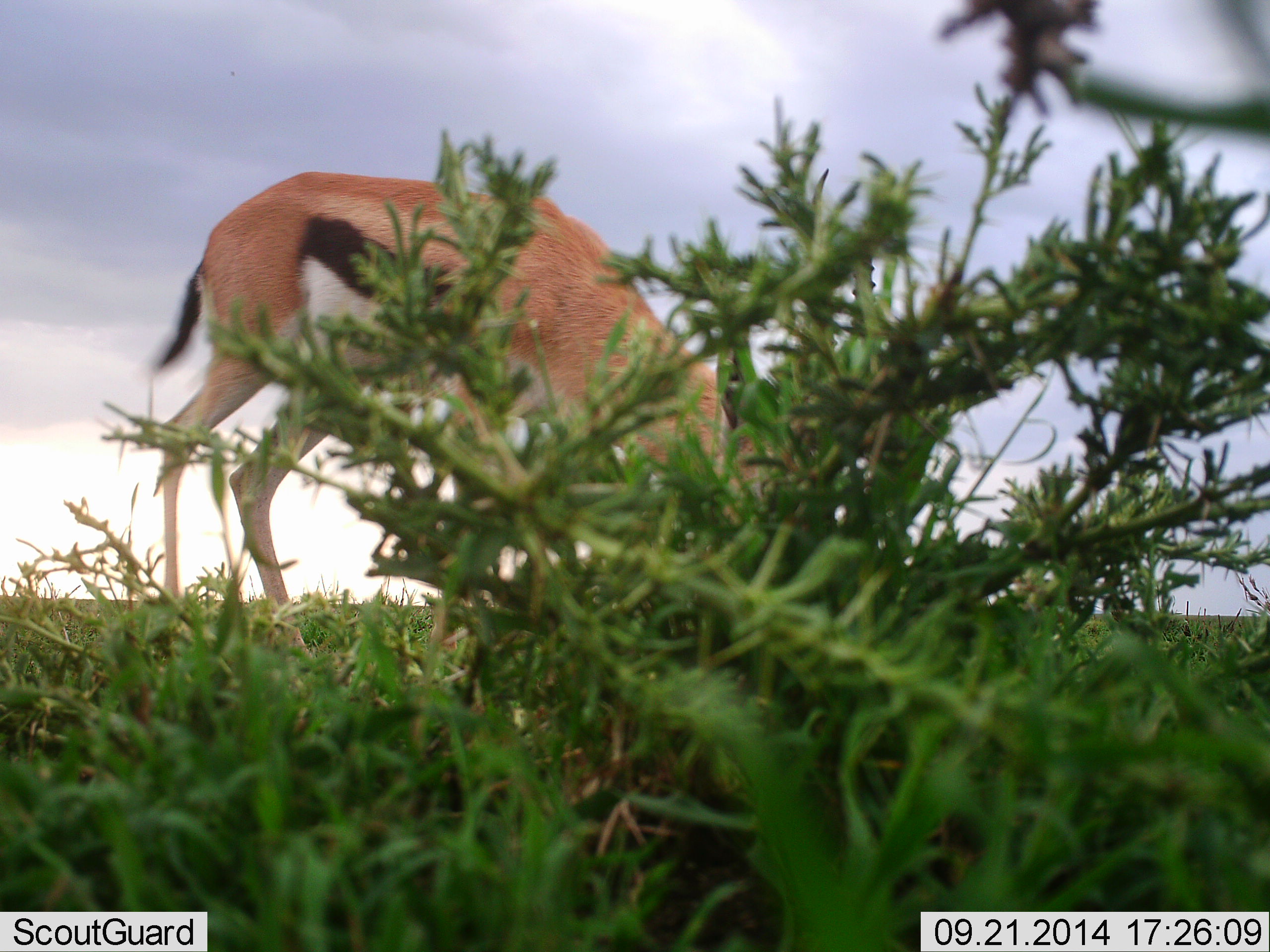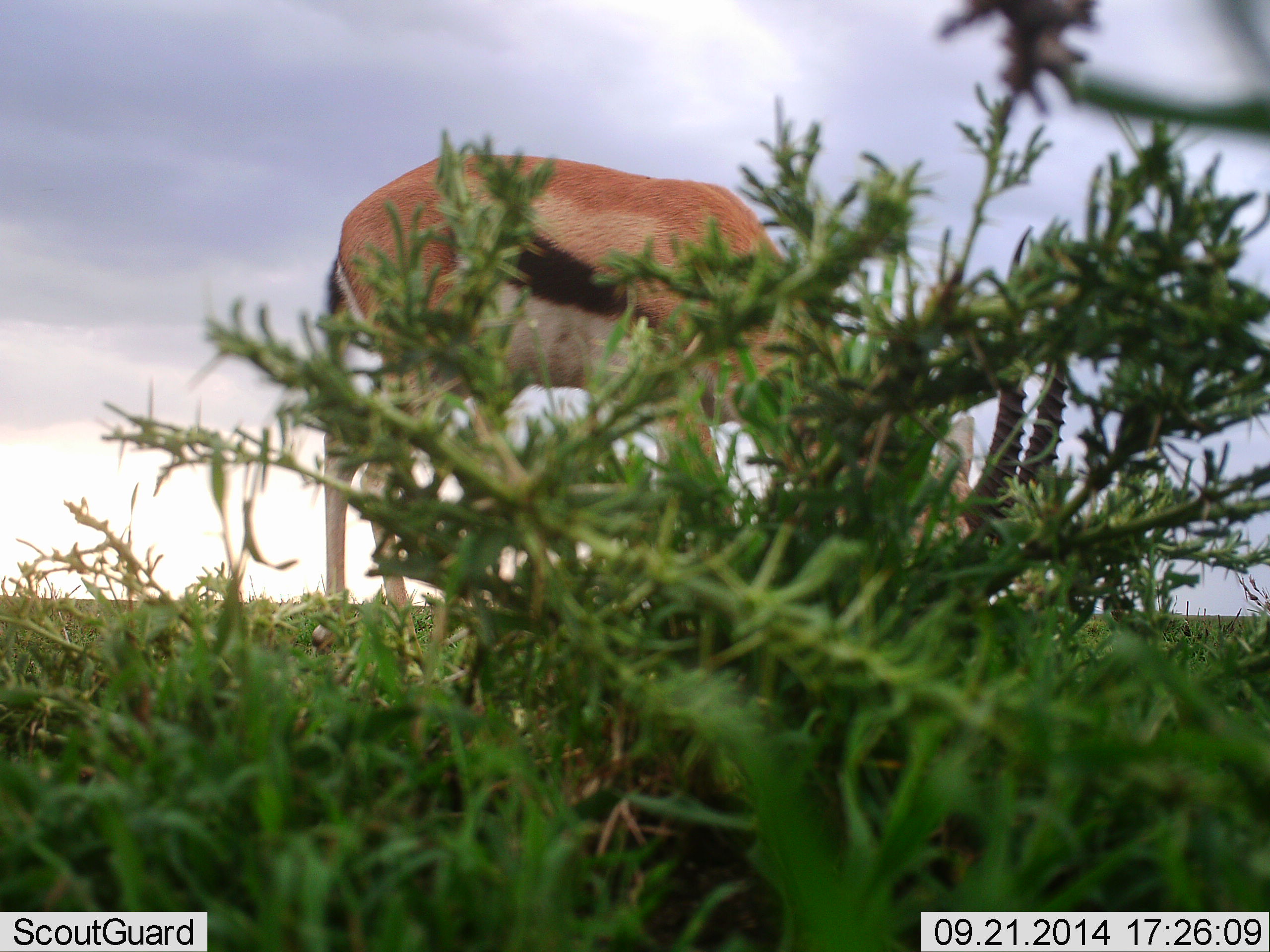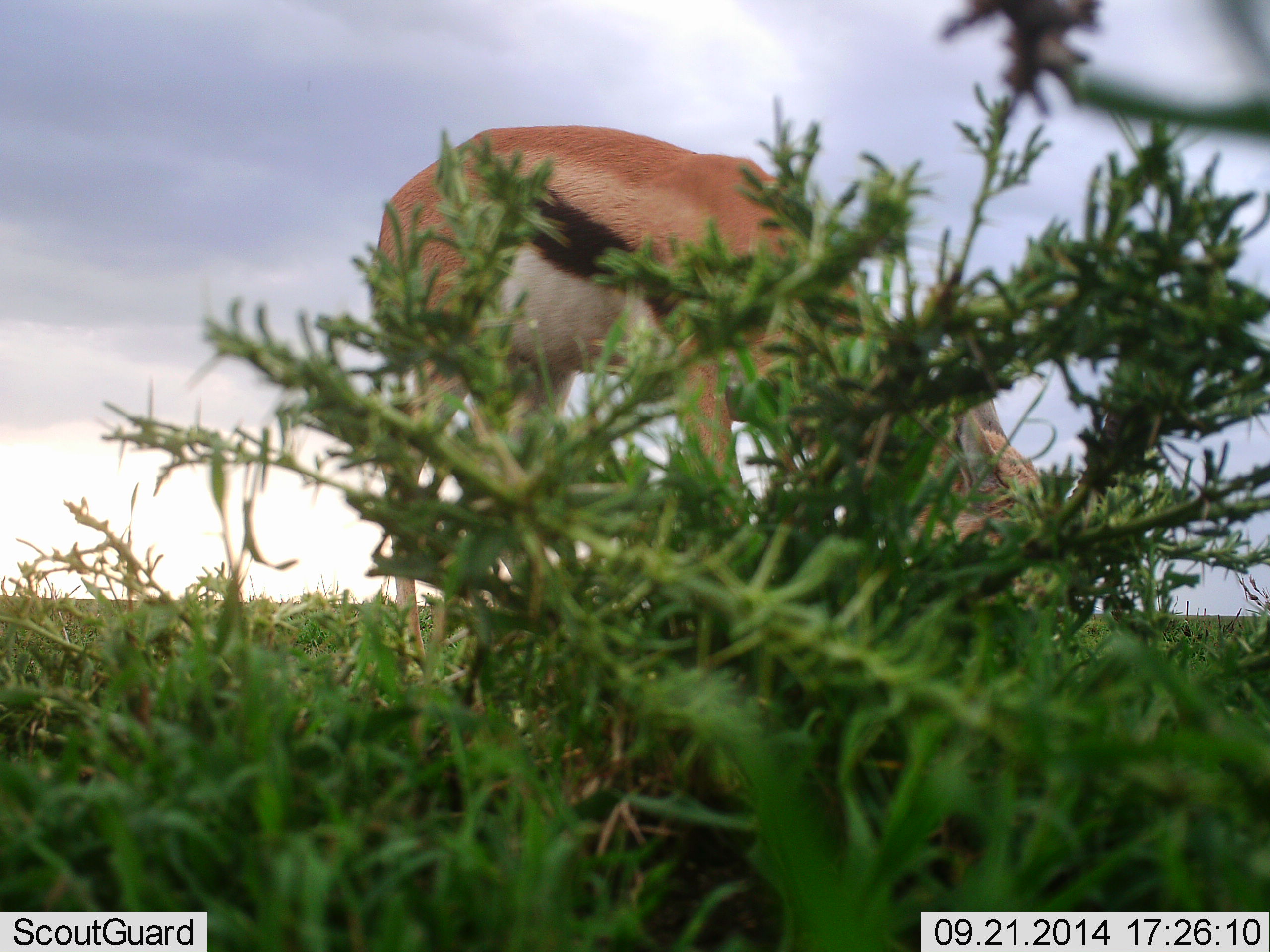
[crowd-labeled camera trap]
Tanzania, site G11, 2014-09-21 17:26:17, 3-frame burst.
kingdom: Animalia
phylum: Chordata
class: Mammalia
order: Artiodactyla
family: Bovidae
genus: Eudorcas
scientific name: Eudorcas thomsonii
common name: thomson's gazelle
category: gazellethomsons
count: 1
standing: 10%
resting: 0%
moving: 20%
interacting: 0%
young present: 0%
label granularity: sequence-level